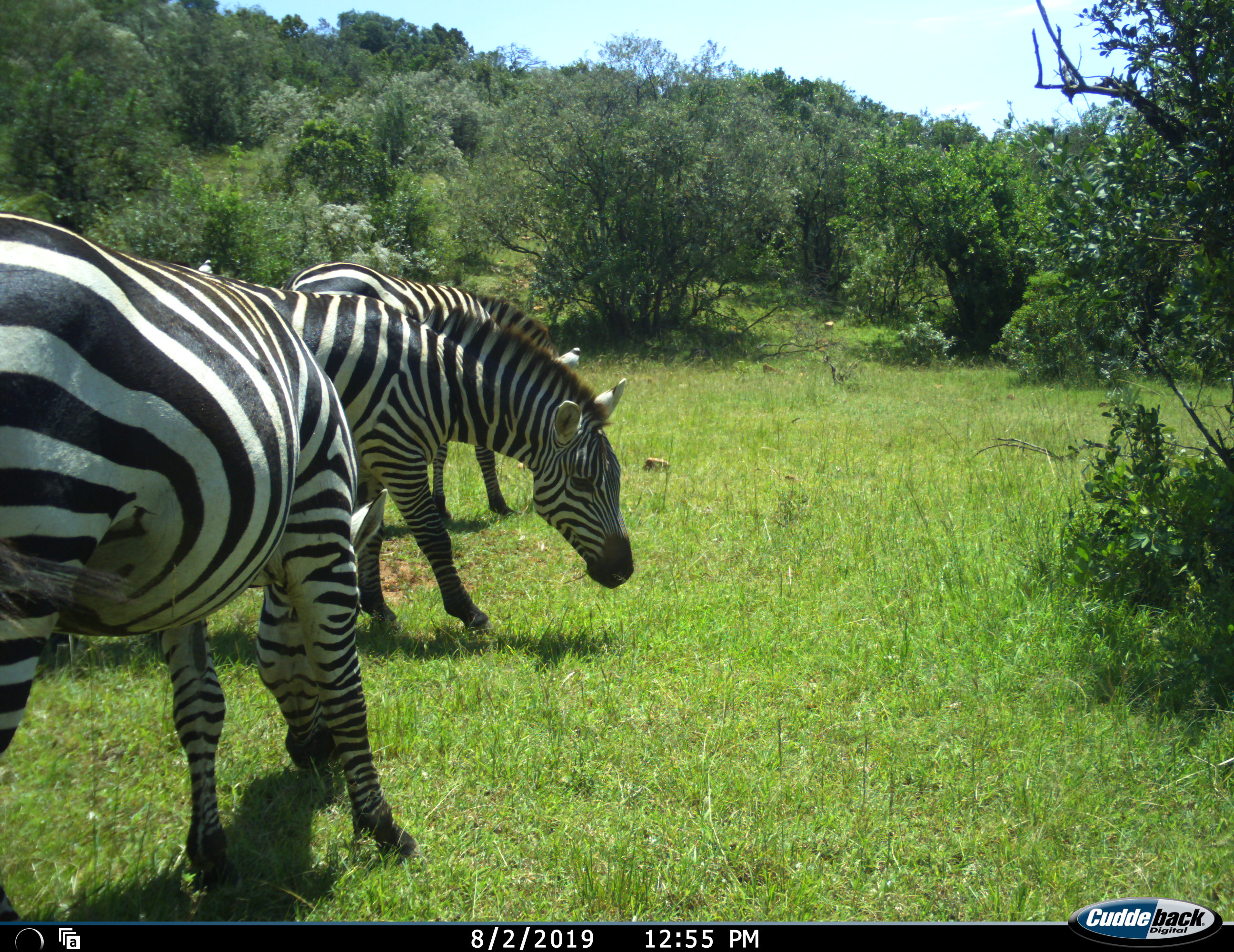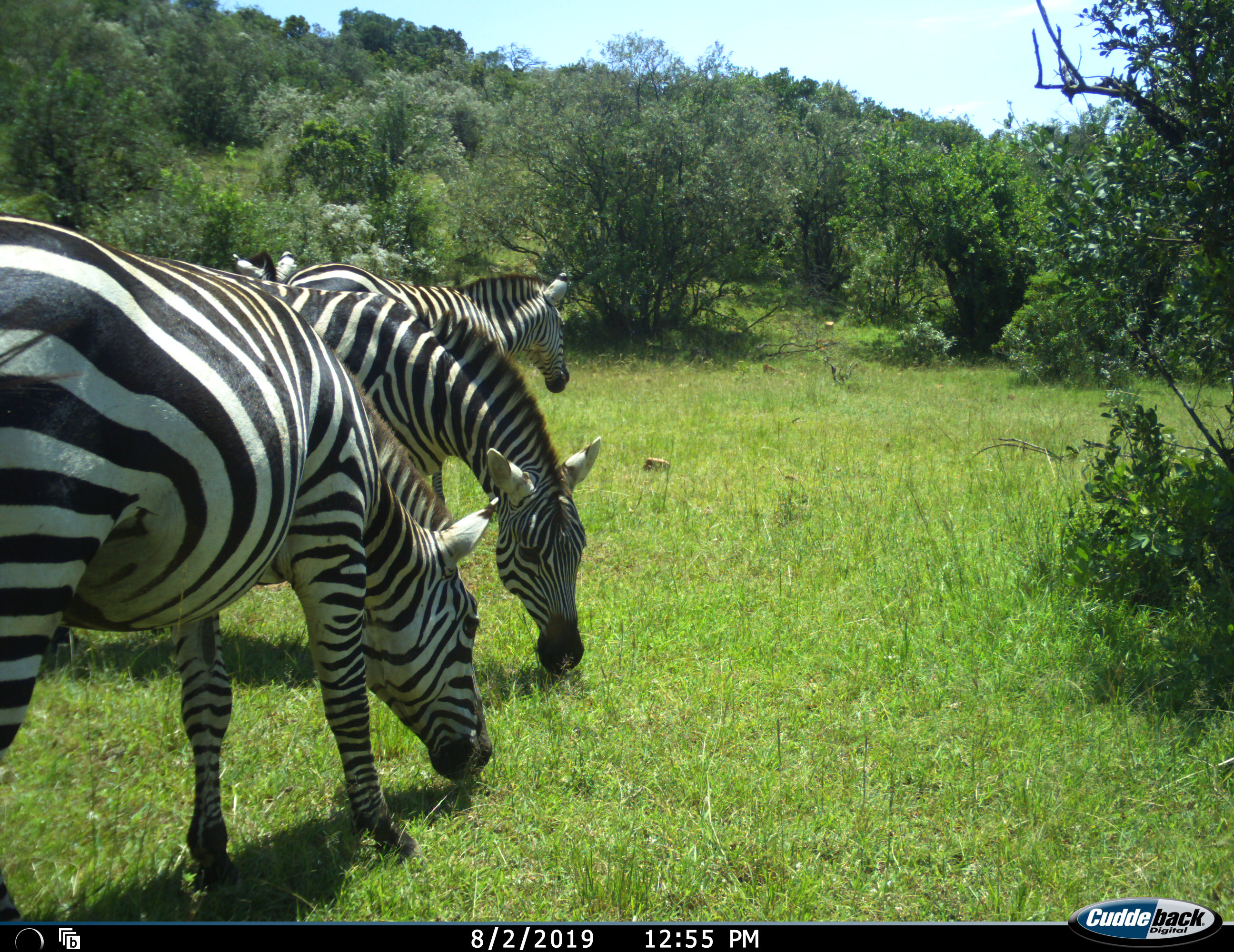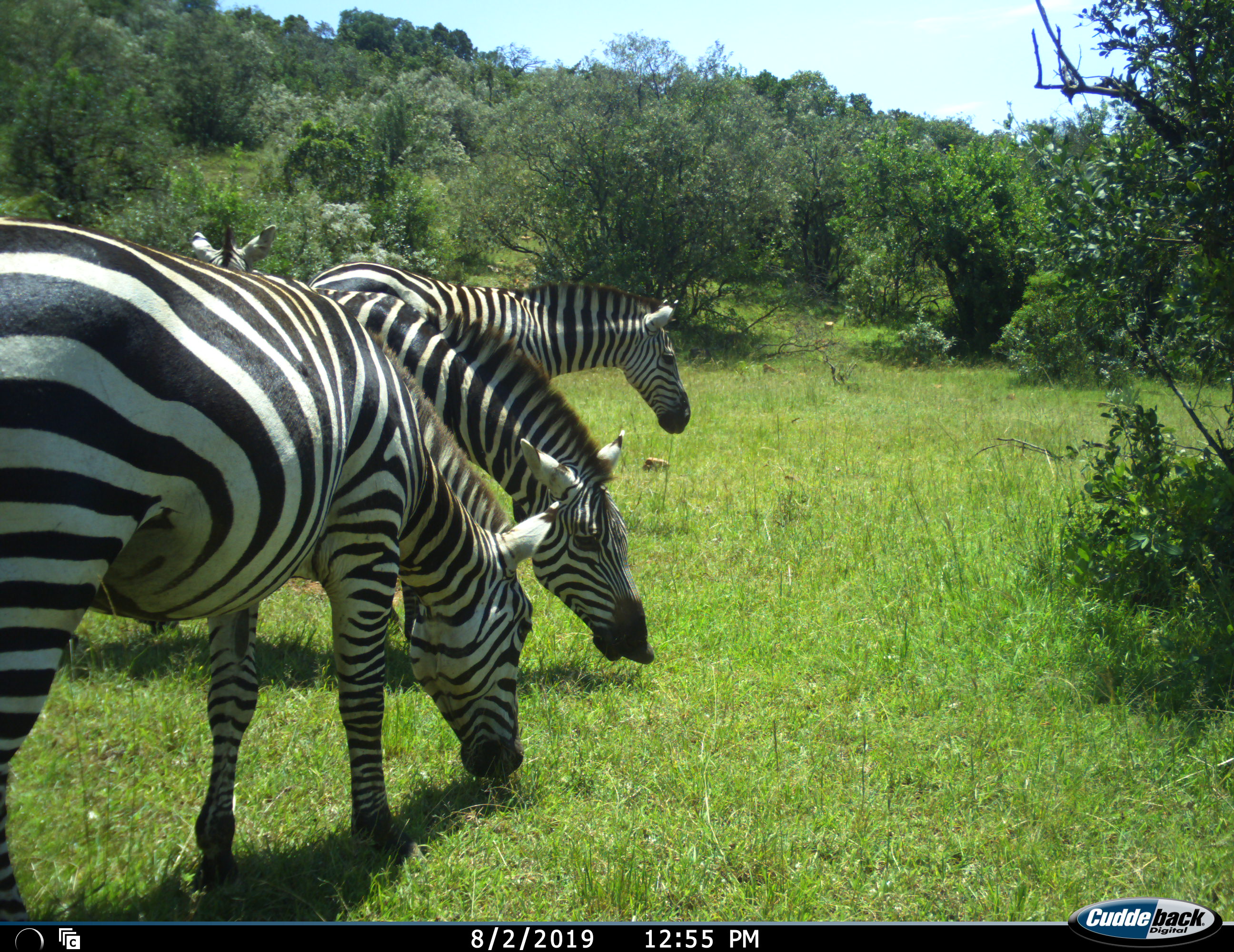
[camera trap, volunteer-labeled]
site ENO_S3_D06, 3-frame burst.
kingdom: Animalia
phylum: Chordata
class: Mammalia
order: Perissodactyla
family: Equidae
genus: Equus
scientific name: Equus quagga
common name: plains zebra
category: zebraplains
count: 4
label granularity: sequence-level